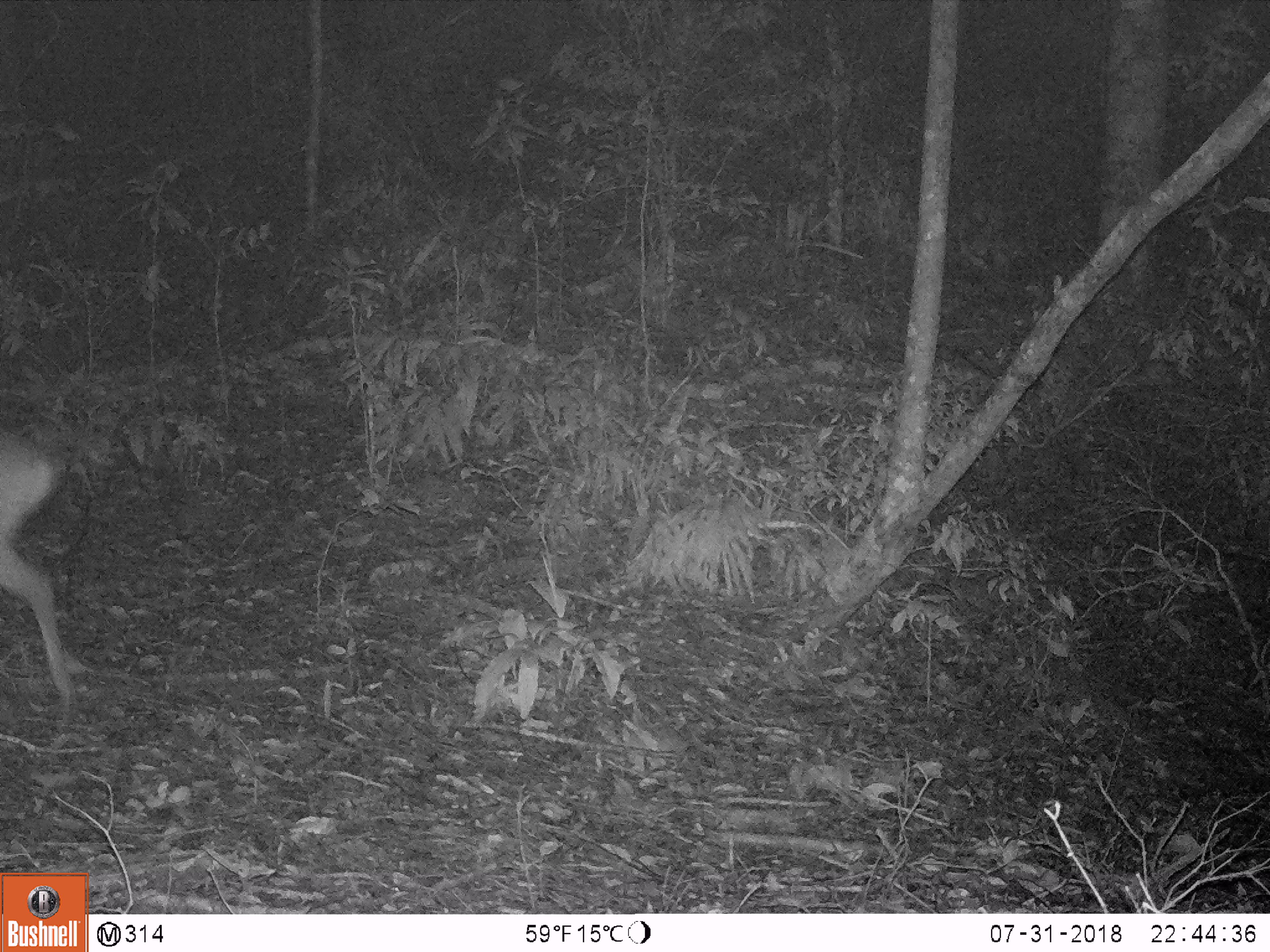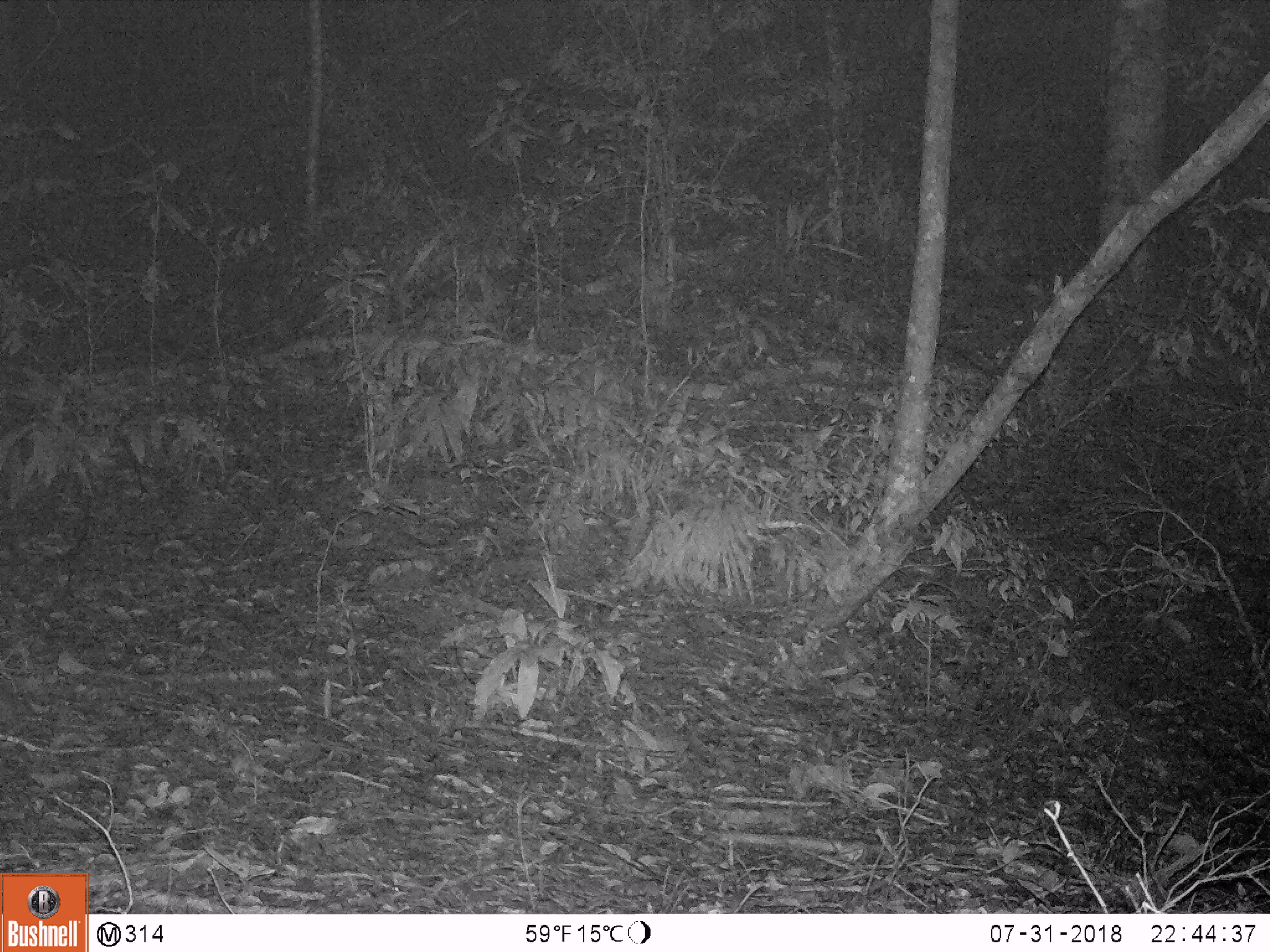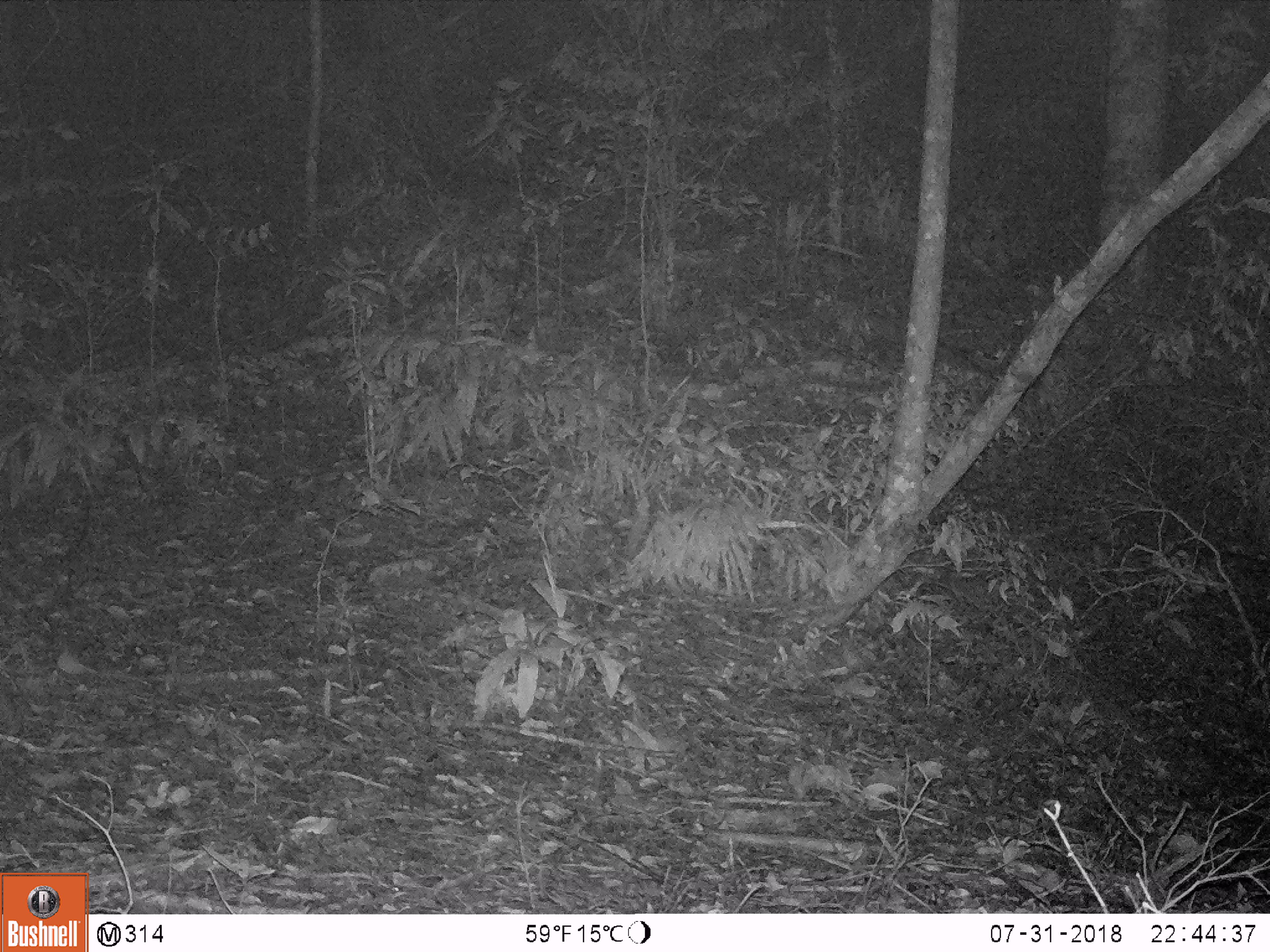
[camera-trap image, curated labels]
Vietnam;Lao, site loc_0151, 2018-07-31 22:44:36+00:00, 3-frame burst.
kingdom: Animalia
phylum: Chordata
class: Mammalia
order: Artiodactyla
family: Cervidae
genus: Muntiacus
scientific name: Muntiacus vuquangensis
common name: large-antlered muntjac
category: large antlered muntjac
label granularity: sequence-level